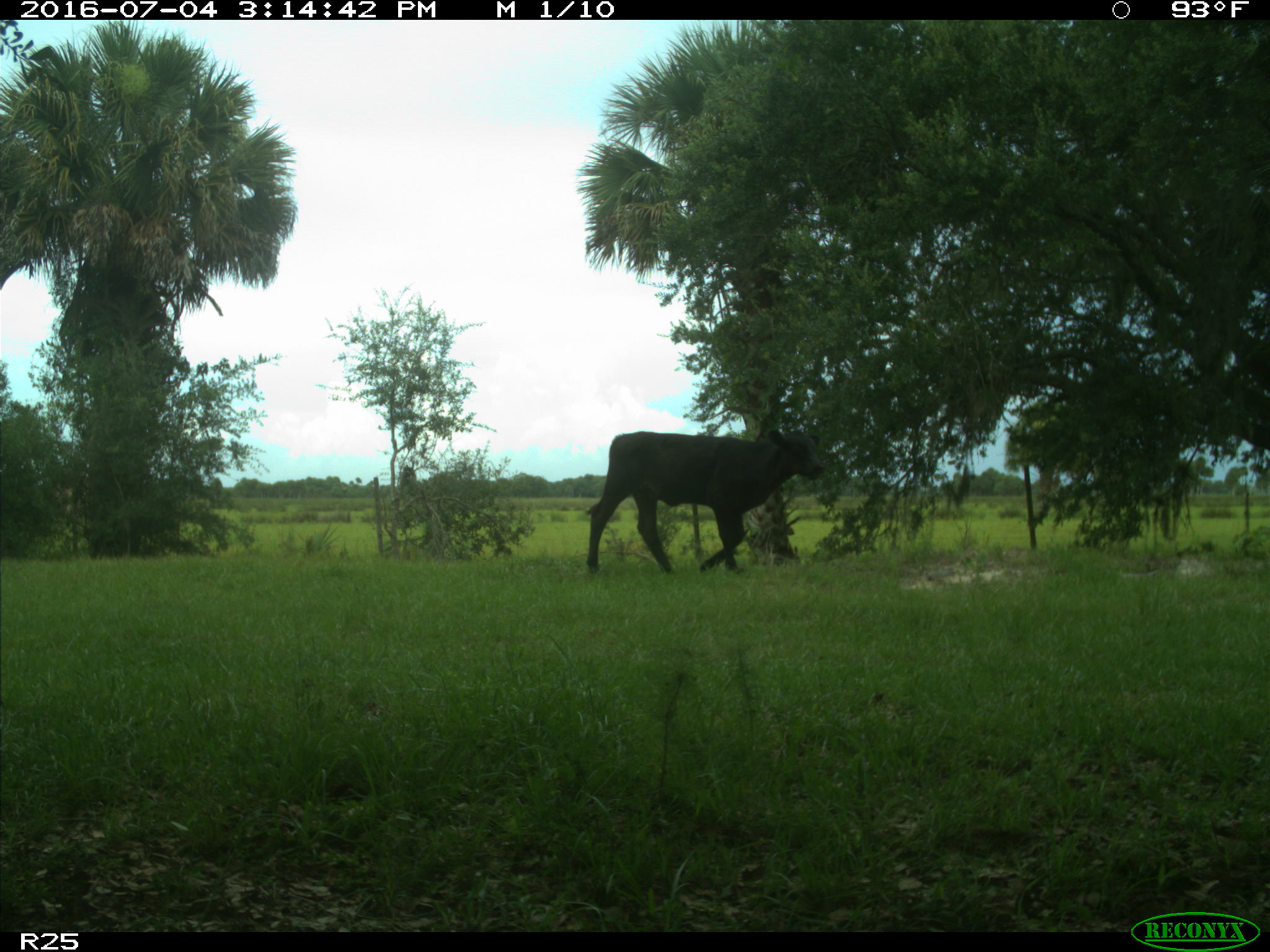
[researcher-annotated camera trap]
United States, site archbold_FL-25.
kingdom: Animalia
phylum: Chordata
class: Mammalia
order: Artiodactyla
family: Bovidae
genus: Bos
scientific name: Bos taurus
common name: domestic cow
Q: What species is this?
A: Bos taurus (domestic cow).